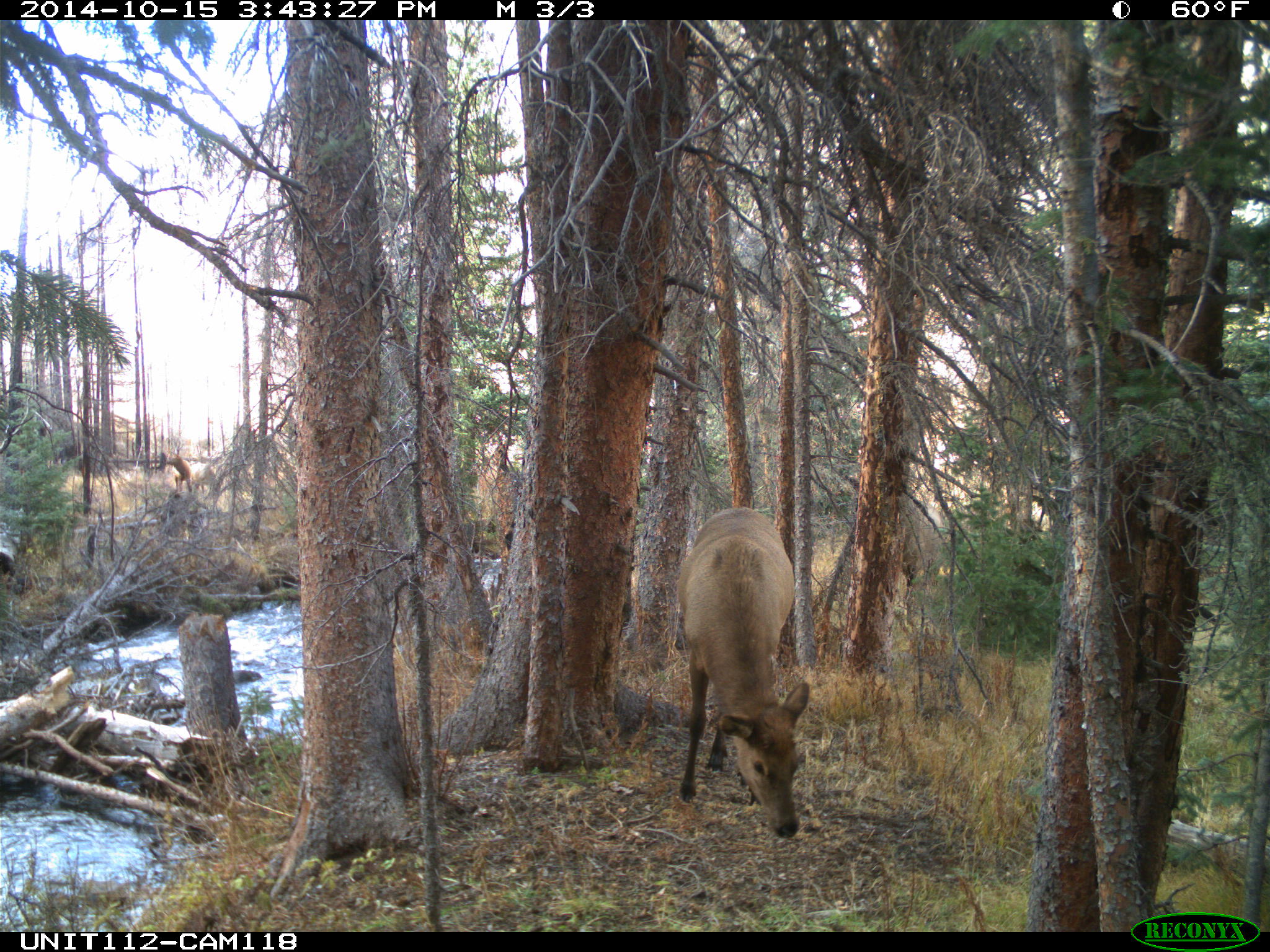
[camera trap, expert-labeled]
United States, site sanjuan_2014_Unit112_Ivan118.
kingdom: Animalia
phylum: Chordata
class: Mammalia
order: Artiodactyla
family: Cervidae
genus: Cervus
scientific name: Cervus elaphus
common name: red deer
Cervus elaphus (red deer).